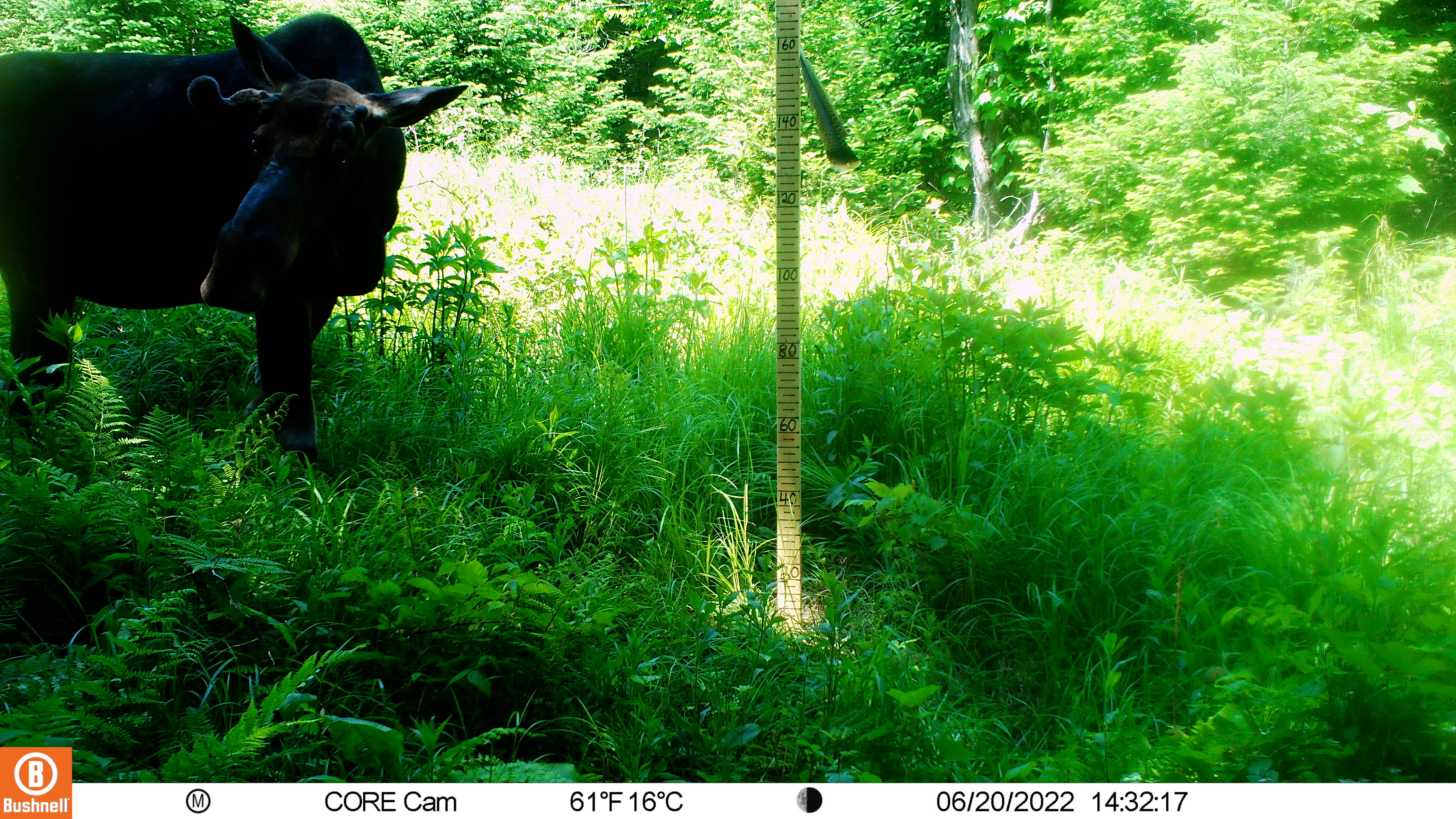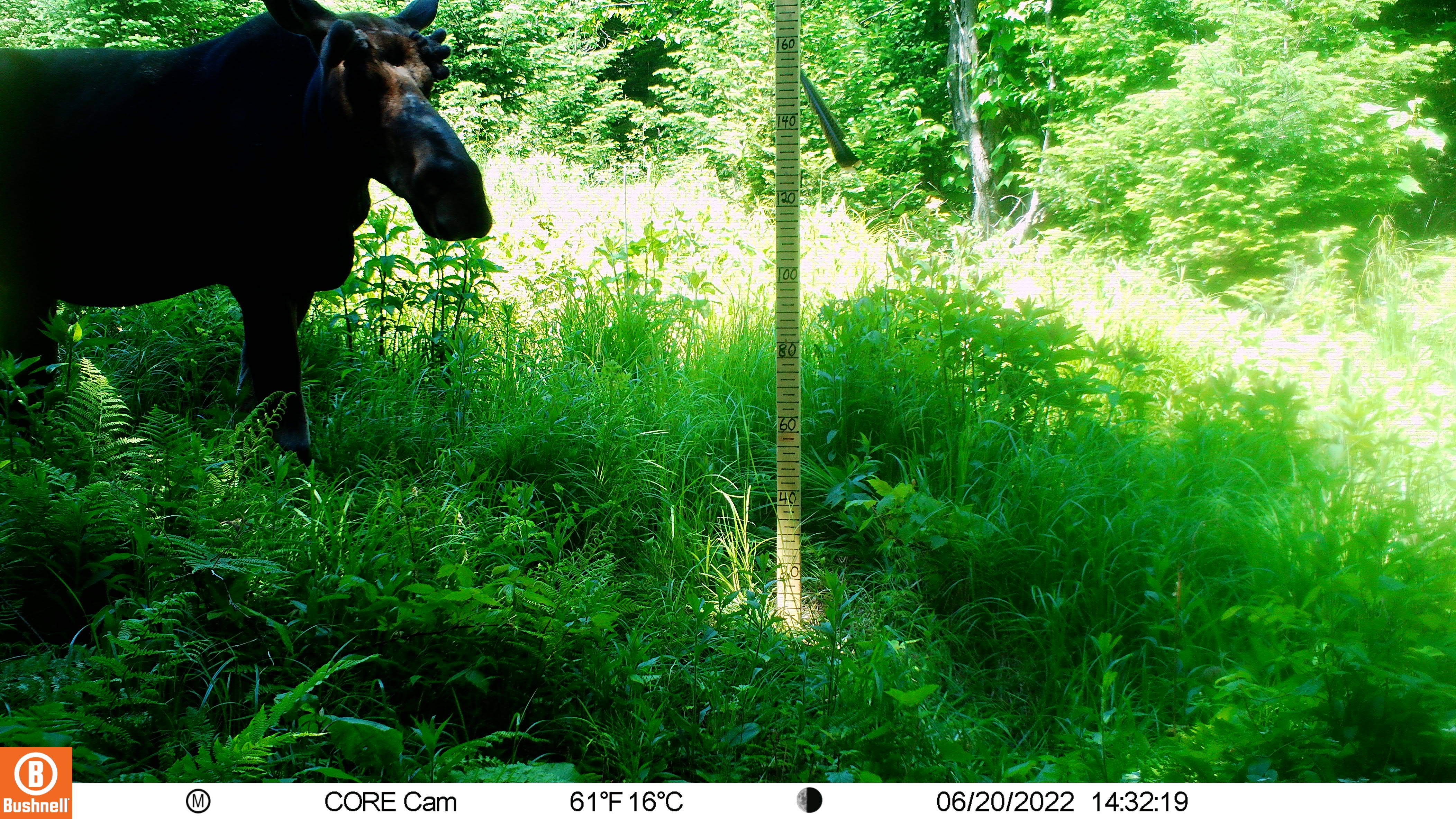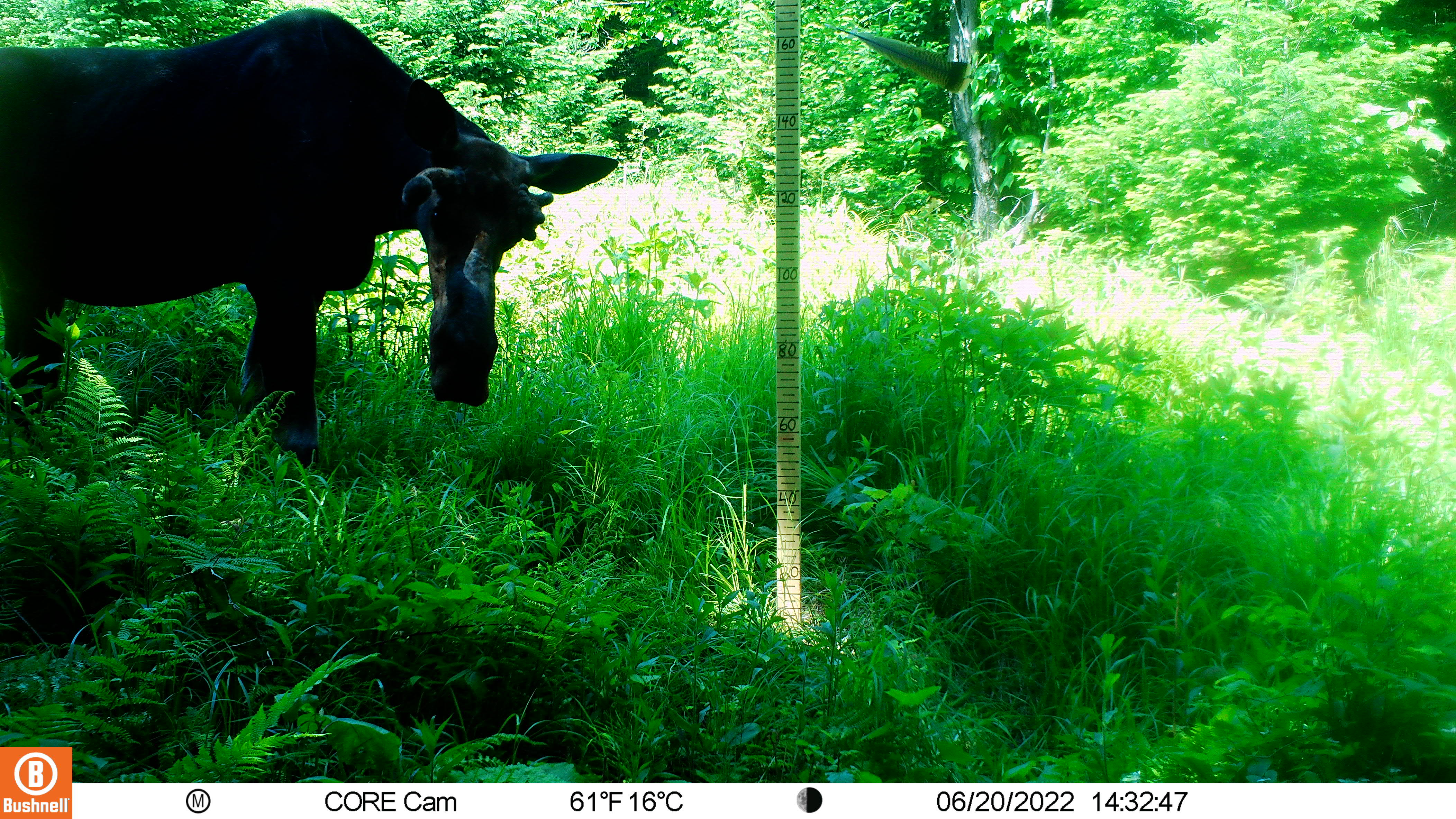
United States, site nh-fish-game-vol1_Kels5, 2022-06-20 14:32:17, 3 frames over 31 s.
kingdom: Animalia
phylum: Chordata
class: Mammalia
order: Artiodactyla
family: Cervidae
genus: Alces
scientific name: Alces alces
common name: moose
Moose (Alces alces).